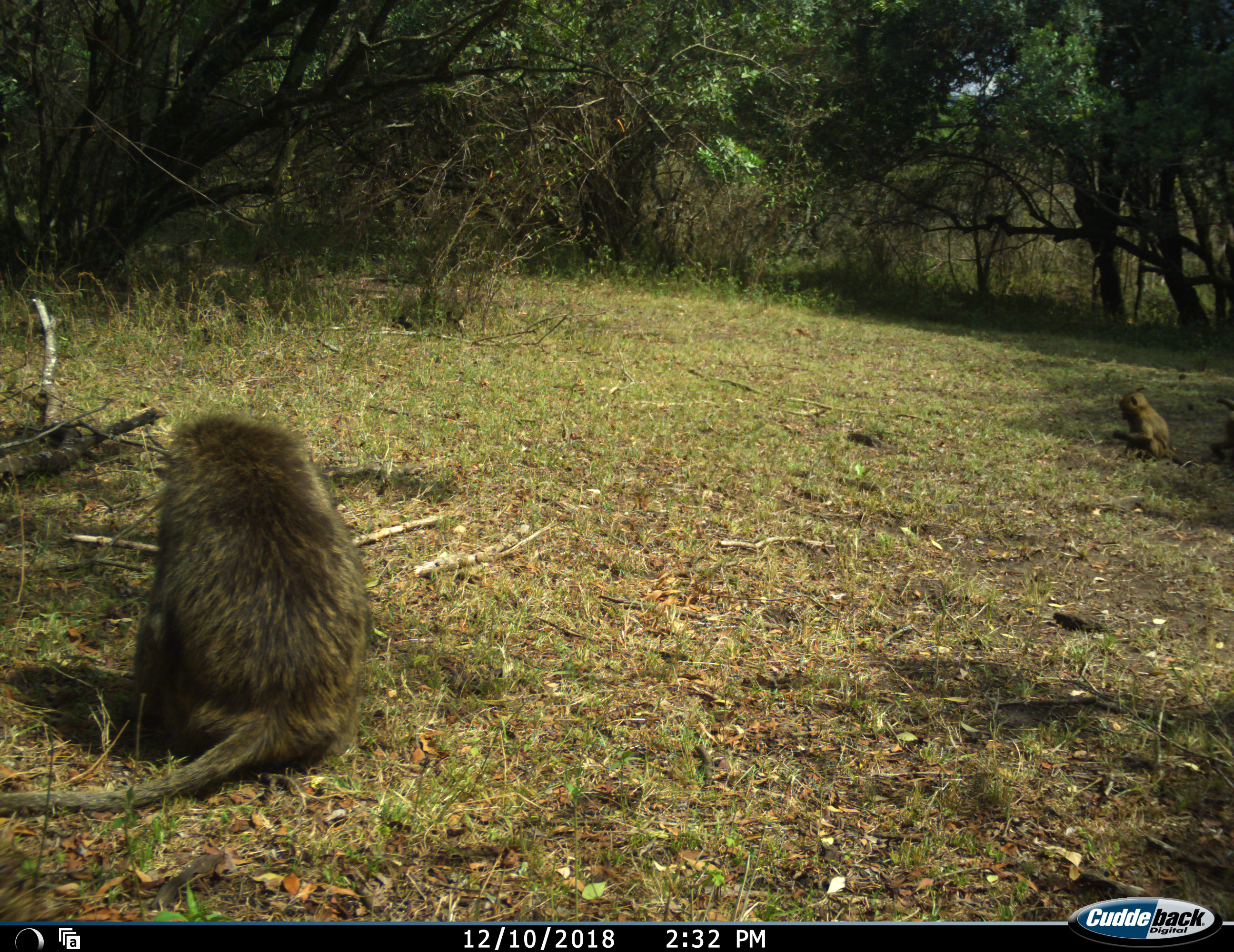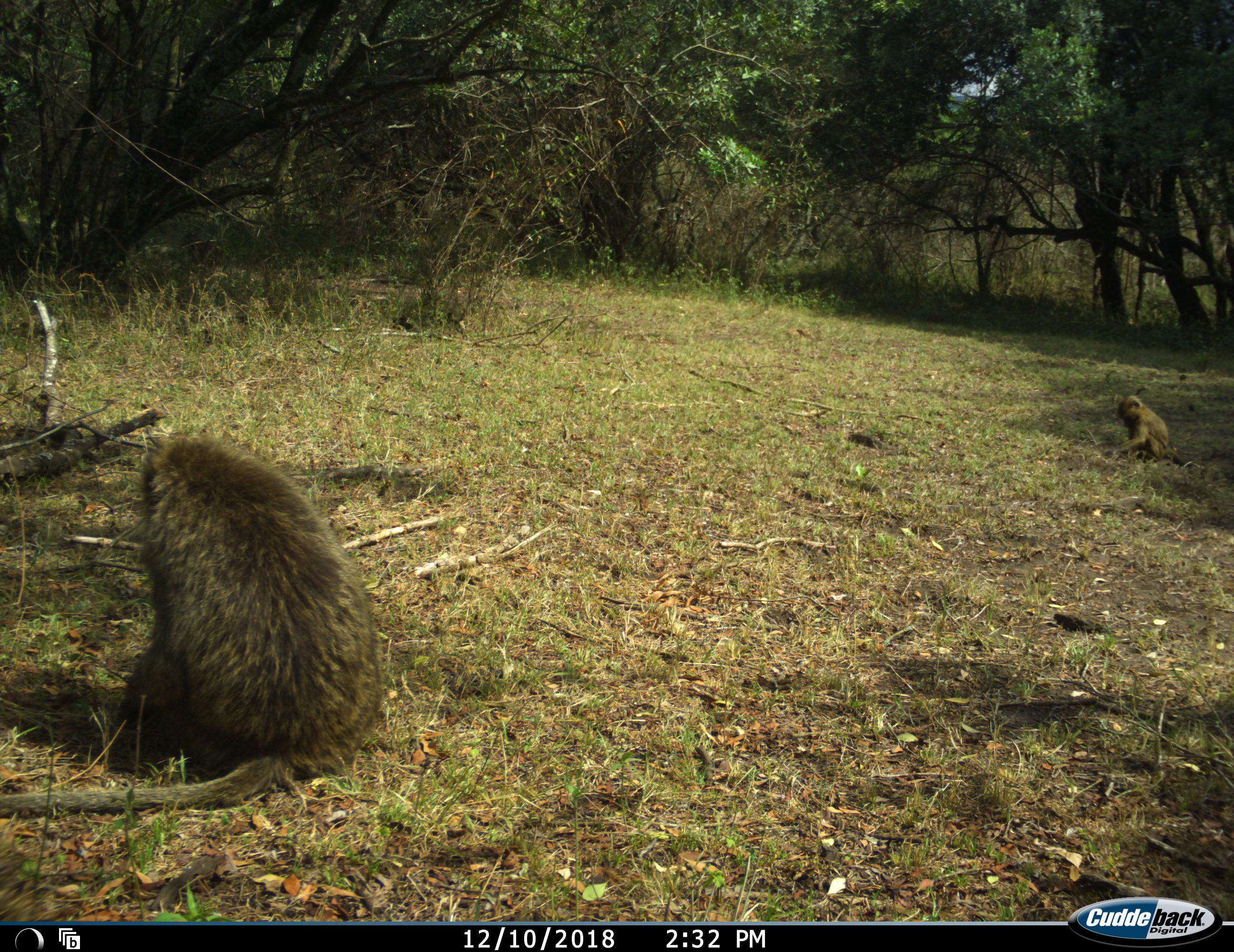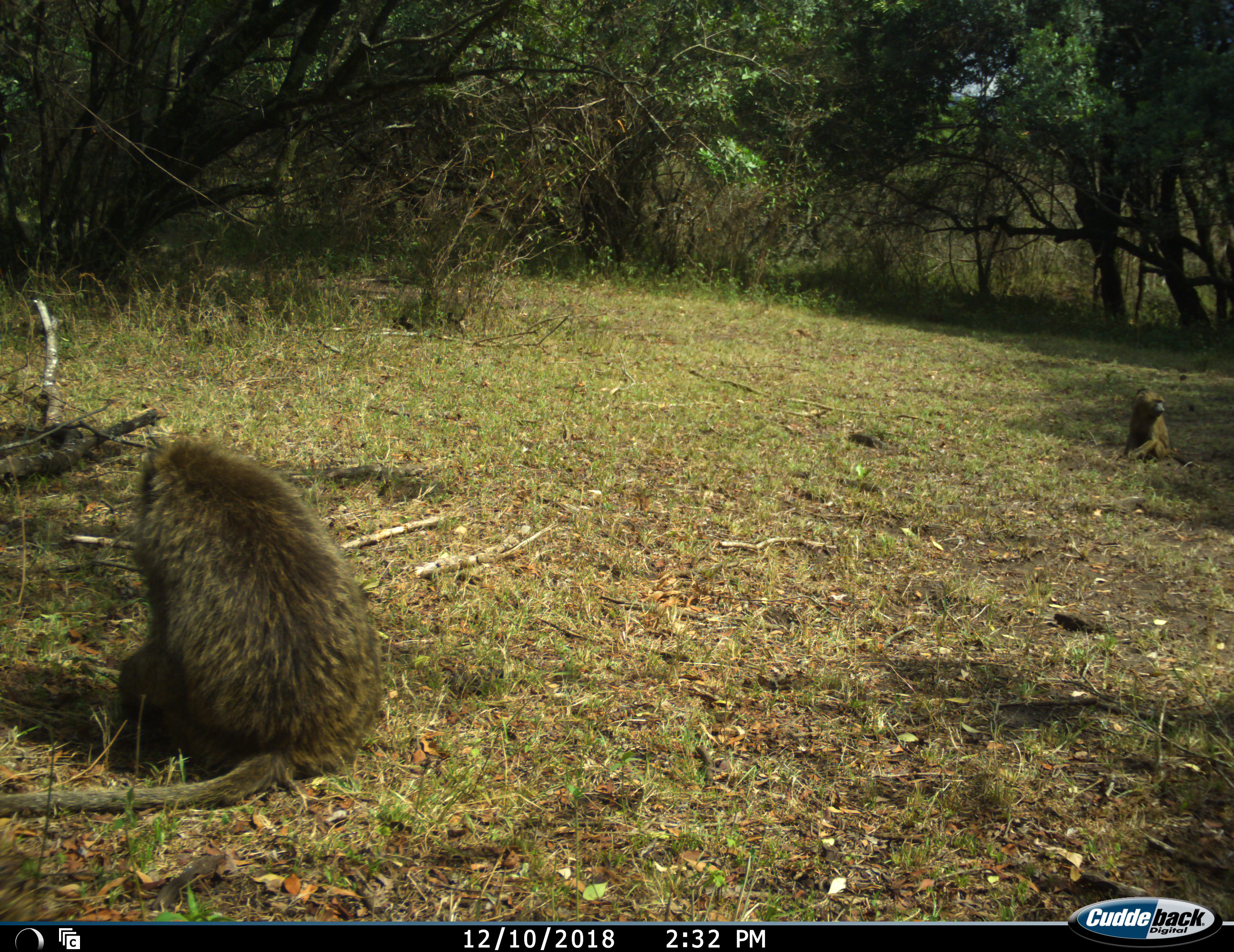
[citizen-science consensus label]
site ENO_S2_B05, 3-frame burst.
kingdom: Animalia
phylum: Chordata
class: Mammalia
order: Primates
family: Cercopithecidae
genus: Papio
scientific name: Papio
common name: baboon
Baboon (Papio), count 3. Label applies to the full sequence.